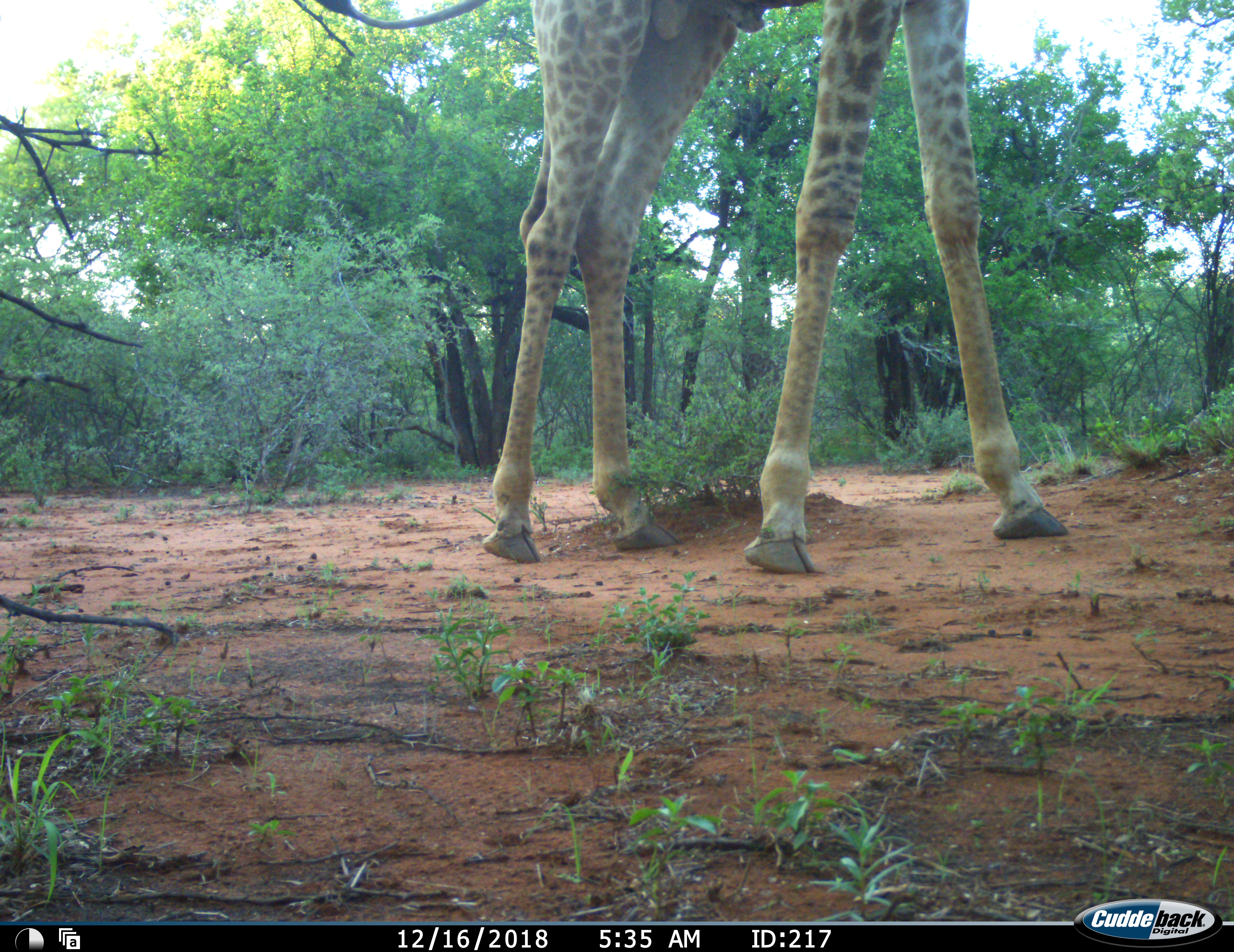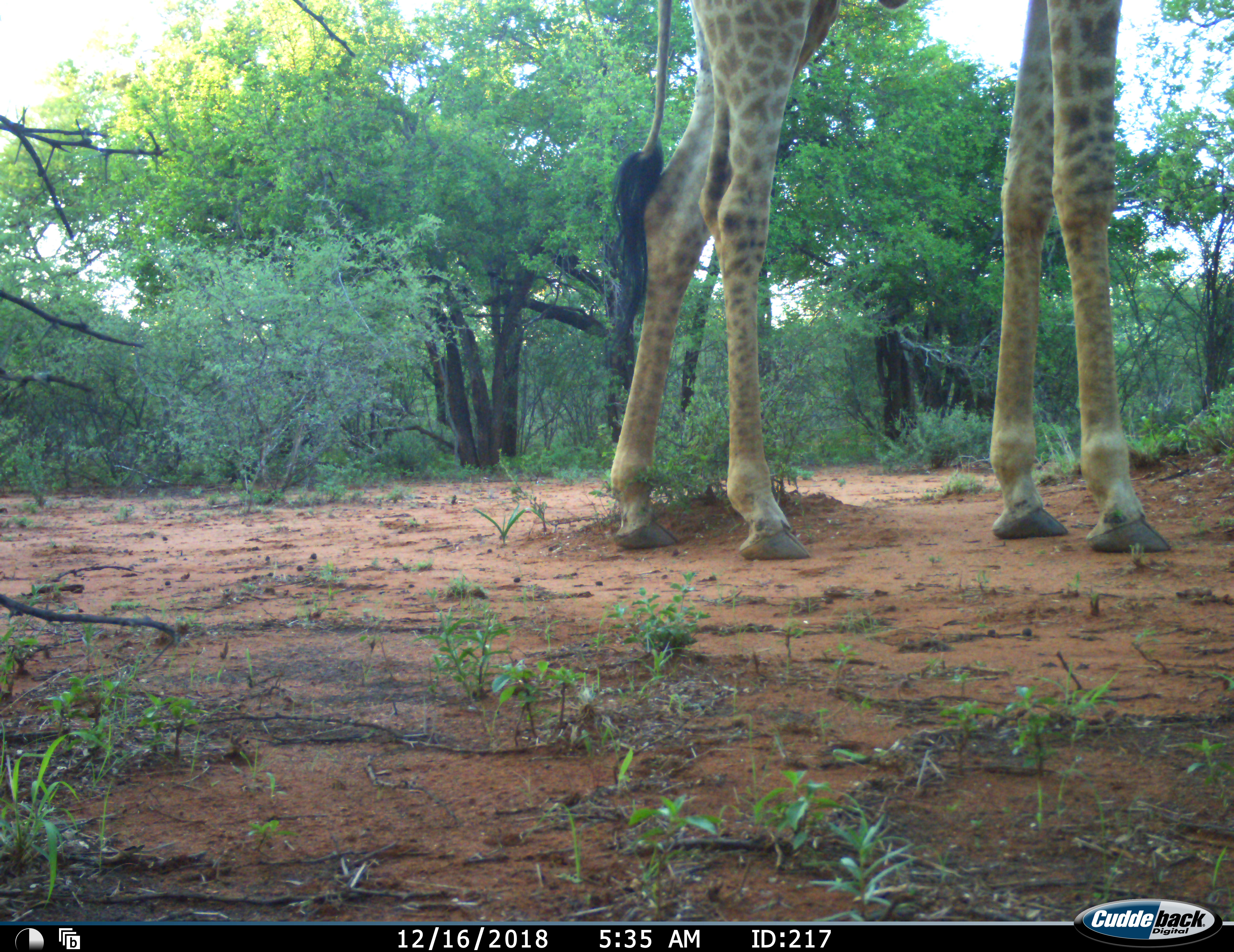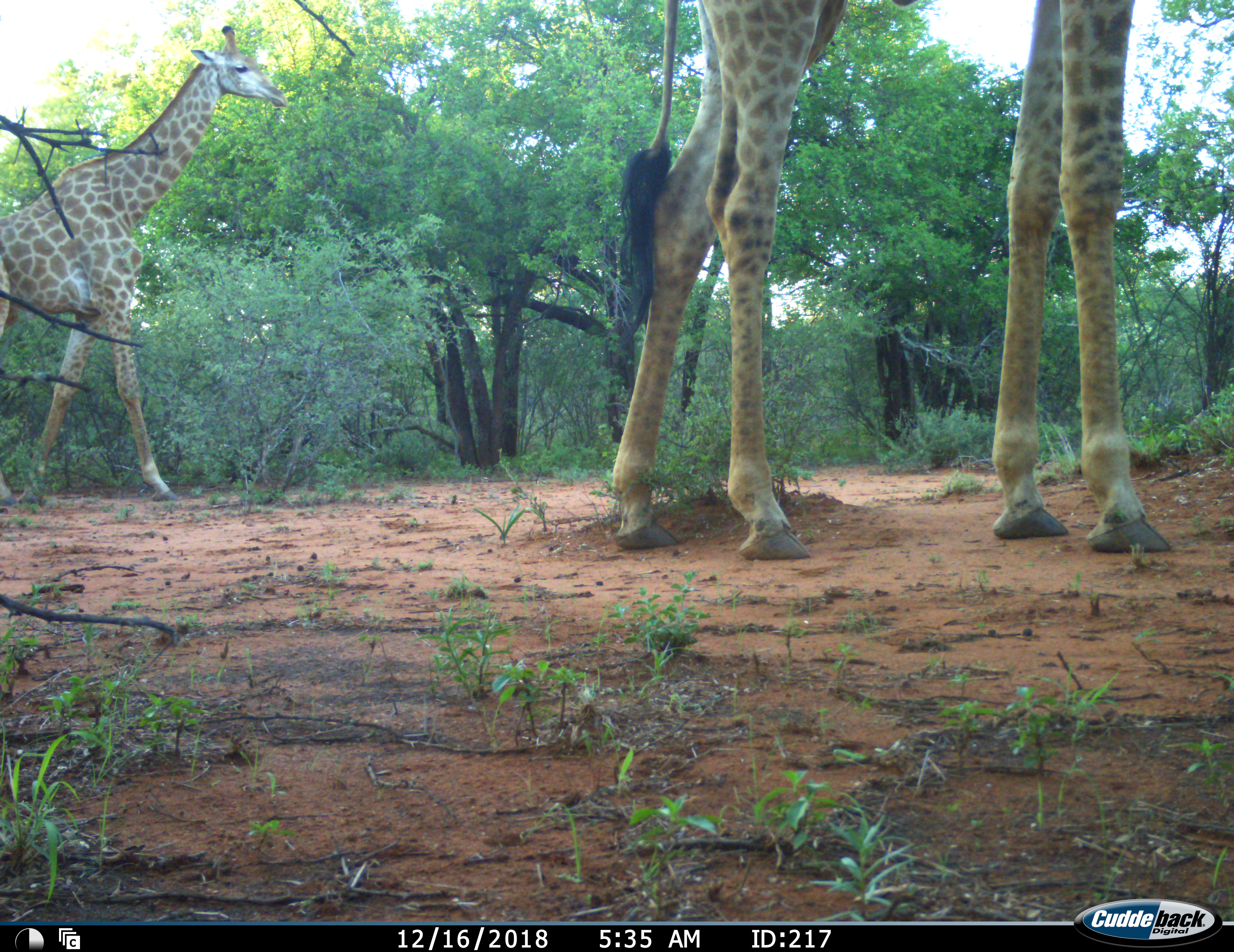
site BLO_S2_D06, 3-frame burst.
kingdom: Animalia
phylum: Chordata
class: Mammalia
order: Artiodactyla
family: Giraffidae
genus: Giraffa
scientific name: Giraffa camelopardalis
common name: giraffe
Giraffe (Giraffa camelopardalis), count 2. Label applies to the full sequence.